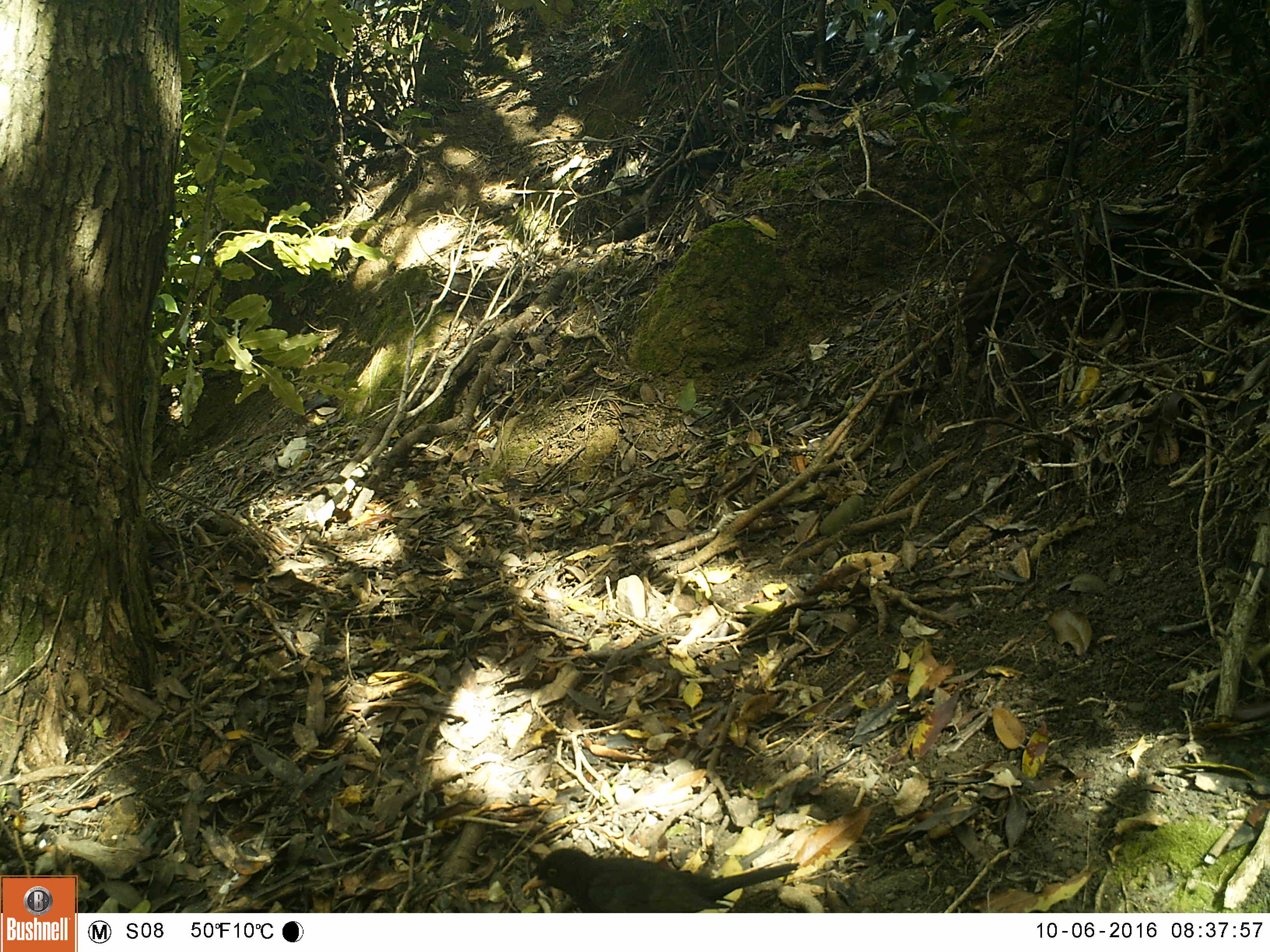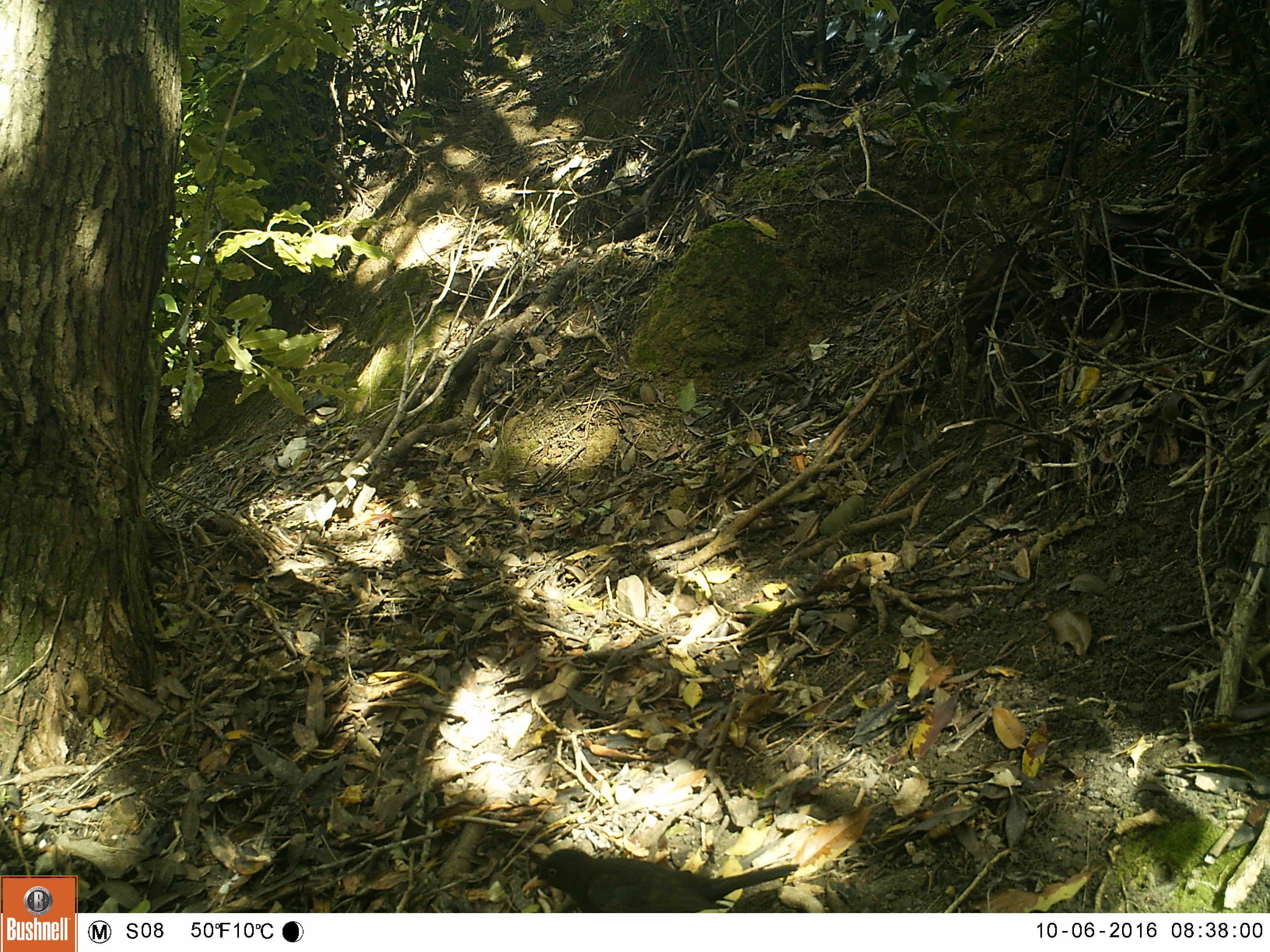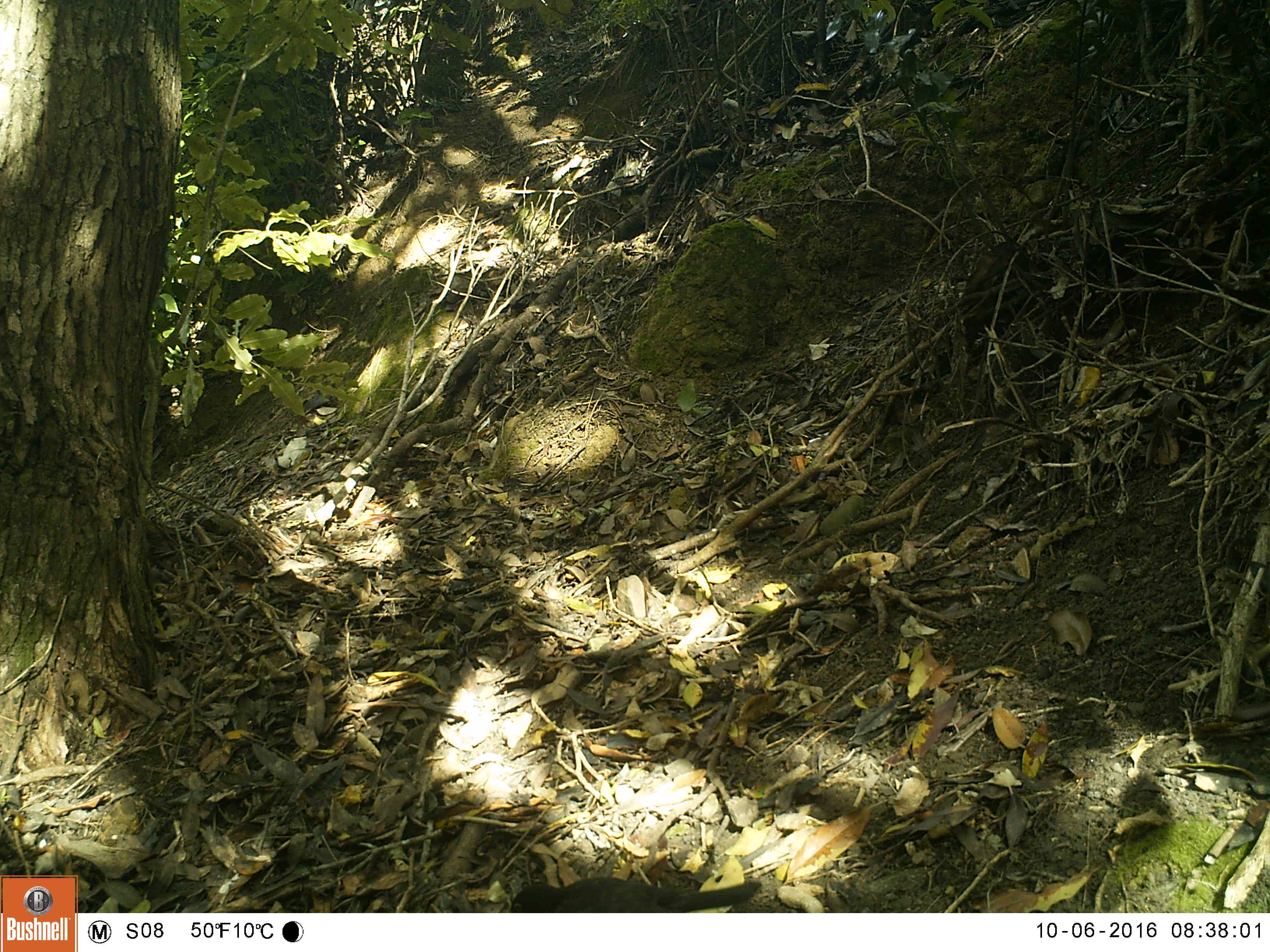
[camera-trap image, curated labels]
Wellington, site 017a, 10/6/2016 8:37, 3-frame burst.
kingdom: Animalia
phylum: Chordata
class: Aves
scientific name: Aves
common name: bird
Bird (Aves).